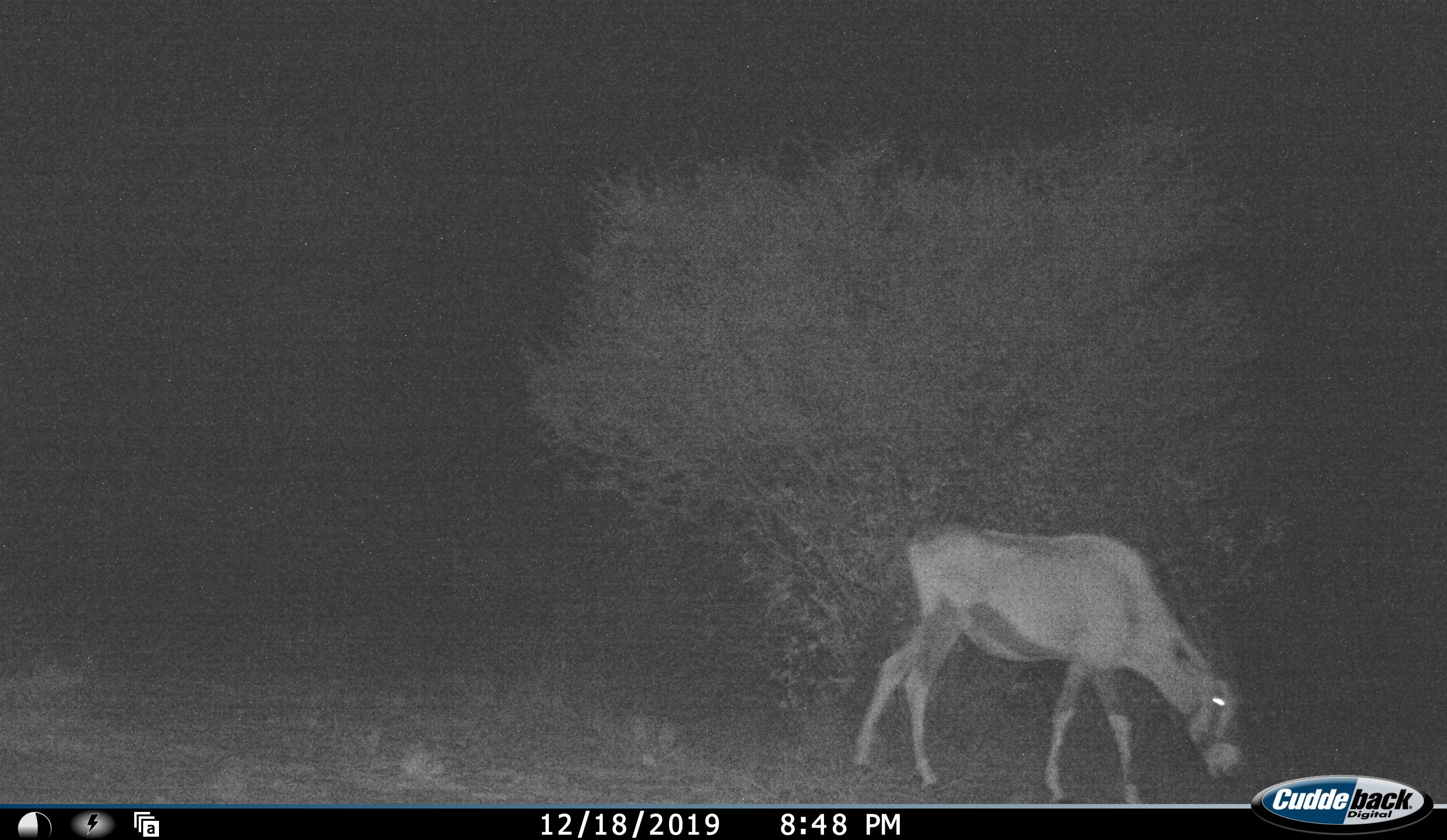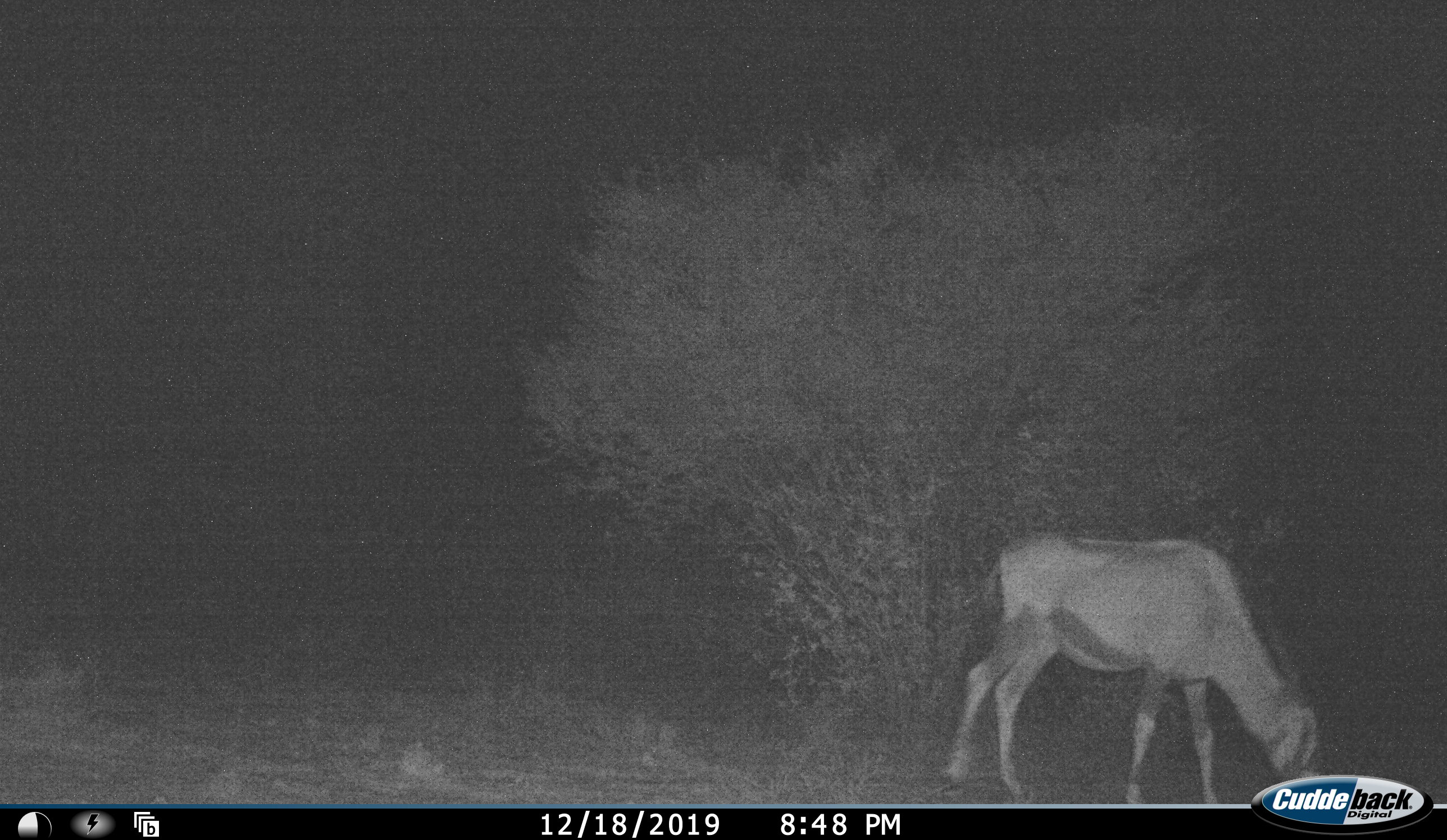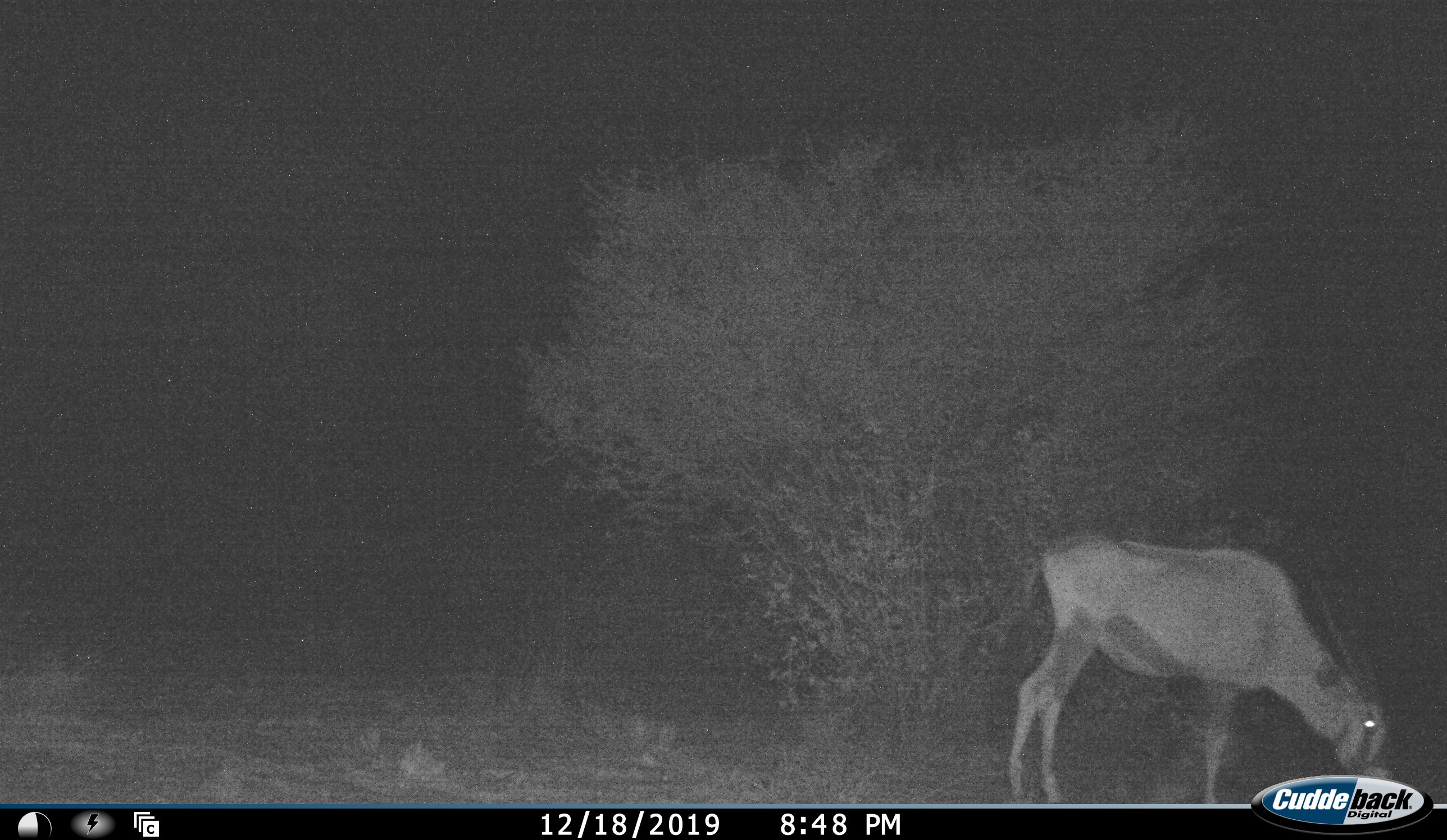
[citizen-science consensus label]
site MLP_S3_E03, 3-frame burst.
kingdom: Animalia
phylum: Chordata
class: Mammalia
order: Artiodactyla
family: Bovidae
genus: Oryx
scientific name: Oryx gazella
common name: gemsbok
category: oryx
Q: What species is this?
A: Oryx (gemsbok) (Oryx gazella).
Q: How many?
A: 1.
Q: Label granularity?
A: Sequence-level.